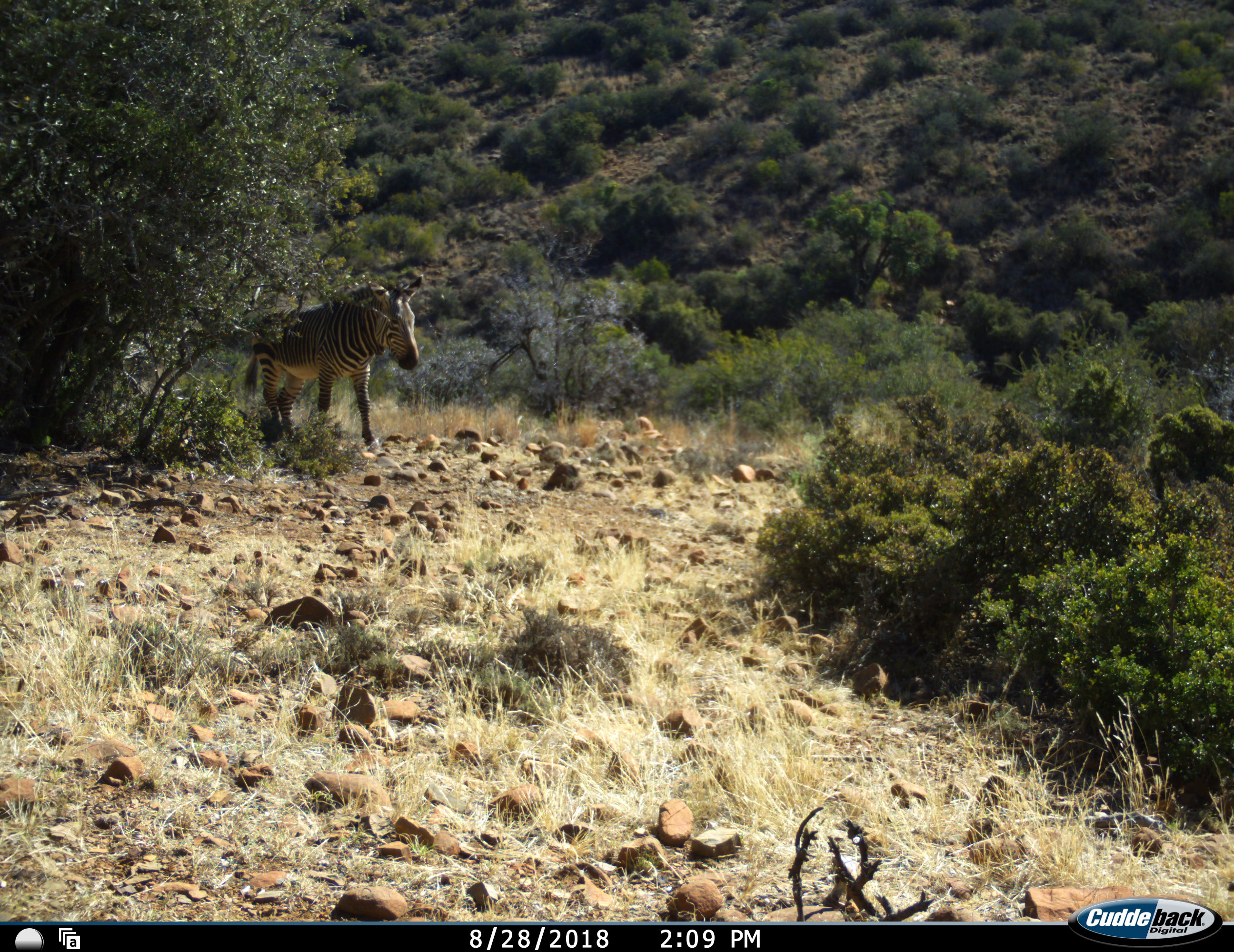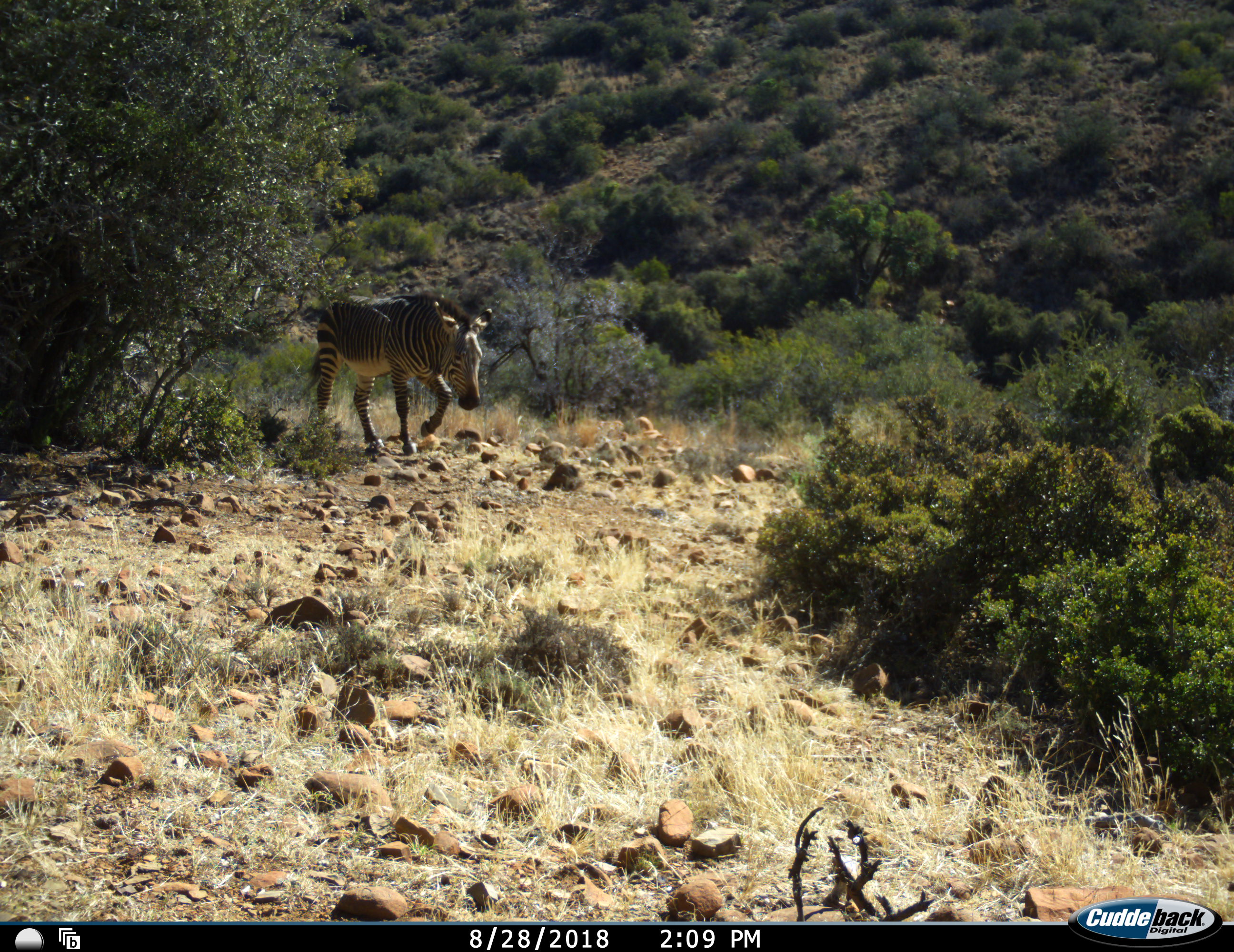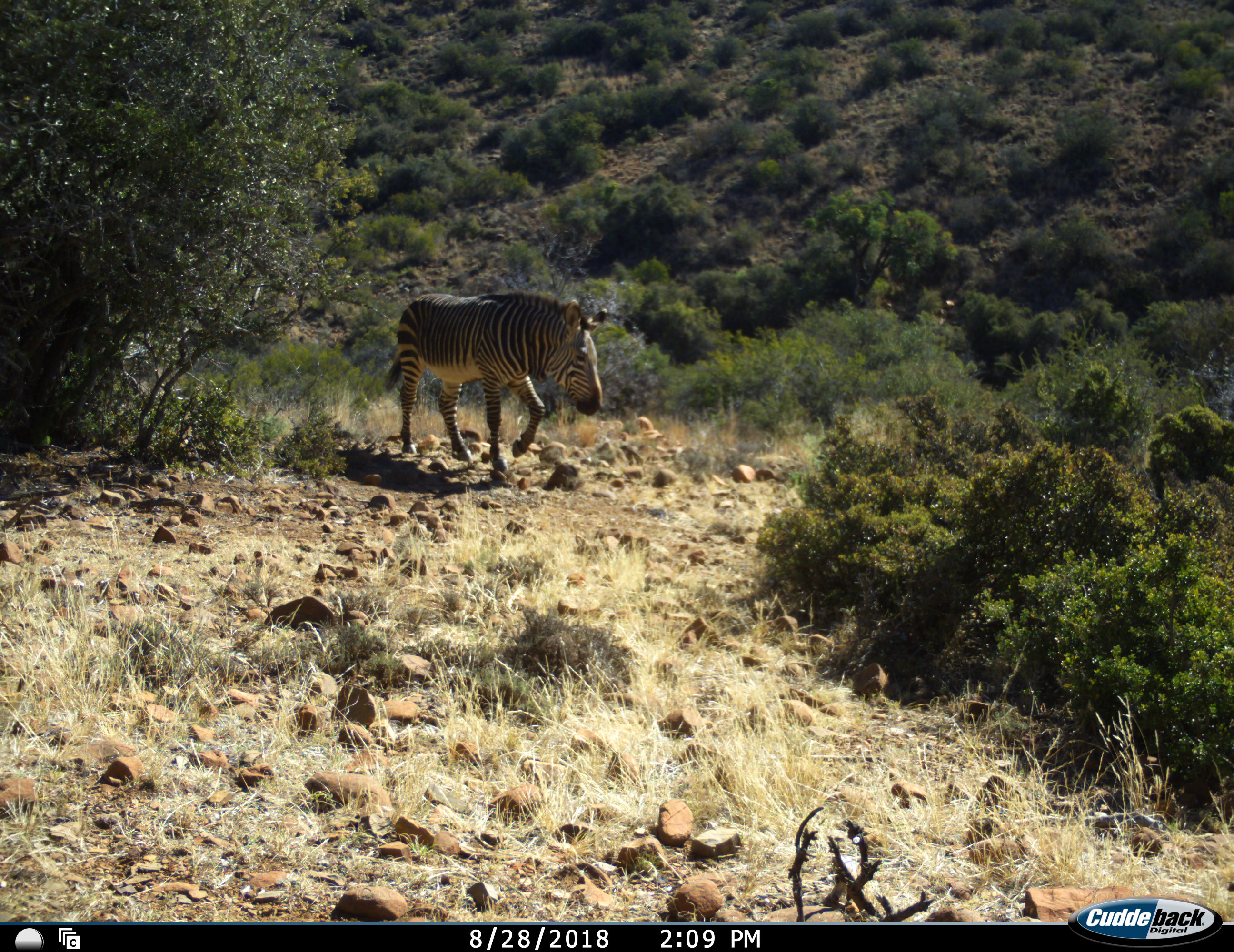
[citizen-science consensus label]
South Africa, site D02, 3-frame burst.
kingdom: Animalia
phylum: Chordata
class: Mammalia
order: Perissodactyla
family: Equidae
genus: Equus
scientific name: Equus zebra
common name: mountain zebra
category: zebramountain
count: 1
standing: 10%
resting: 0%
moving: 90%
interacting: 0%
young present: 0%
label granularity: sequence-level